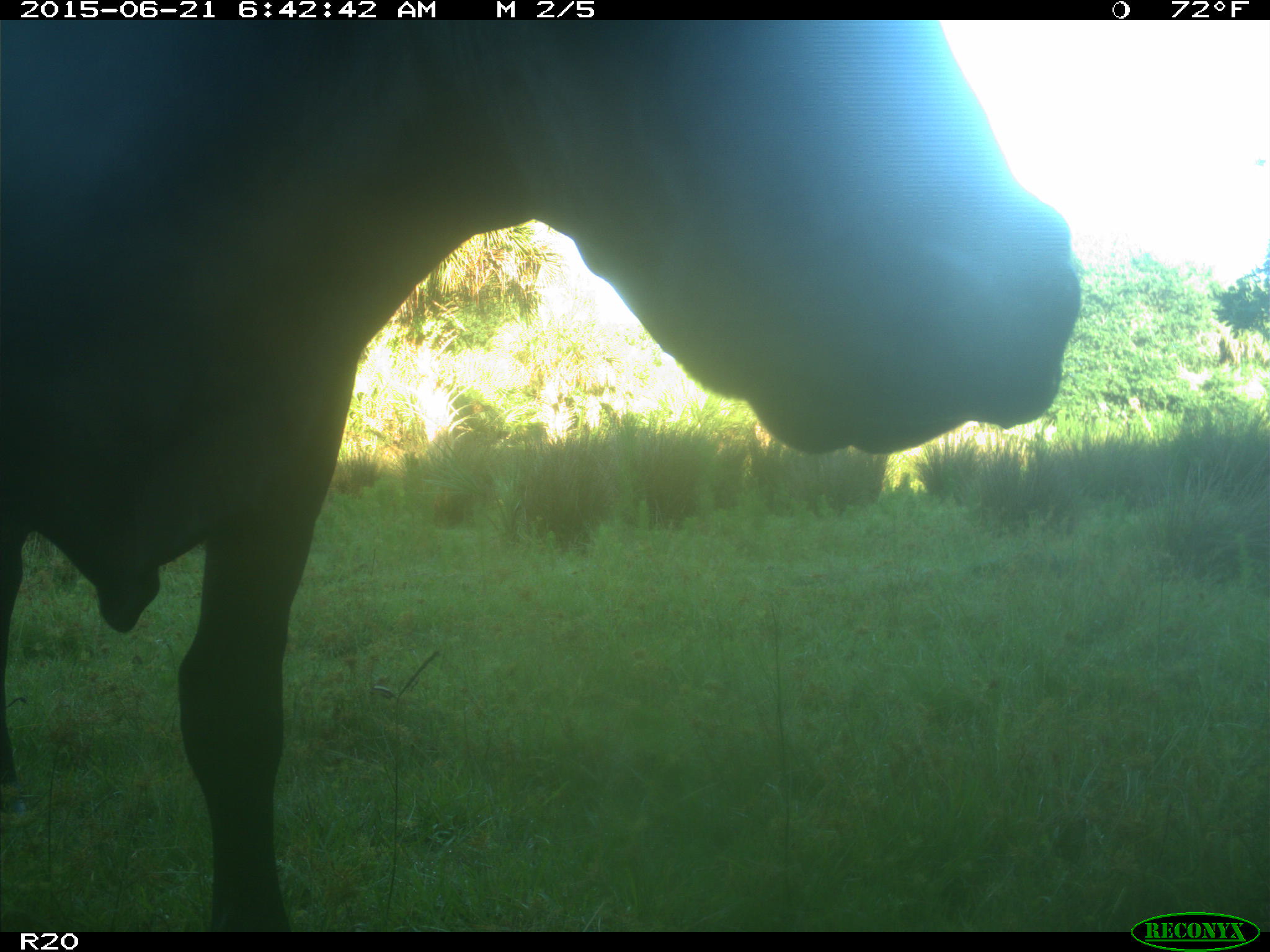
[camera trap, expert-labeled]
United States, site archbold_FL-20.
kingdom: Animalia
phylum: Chordata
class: Mammalia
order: Artiodactyla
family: Bovidae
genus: Bos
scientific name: Bos taurus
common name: domestic cow